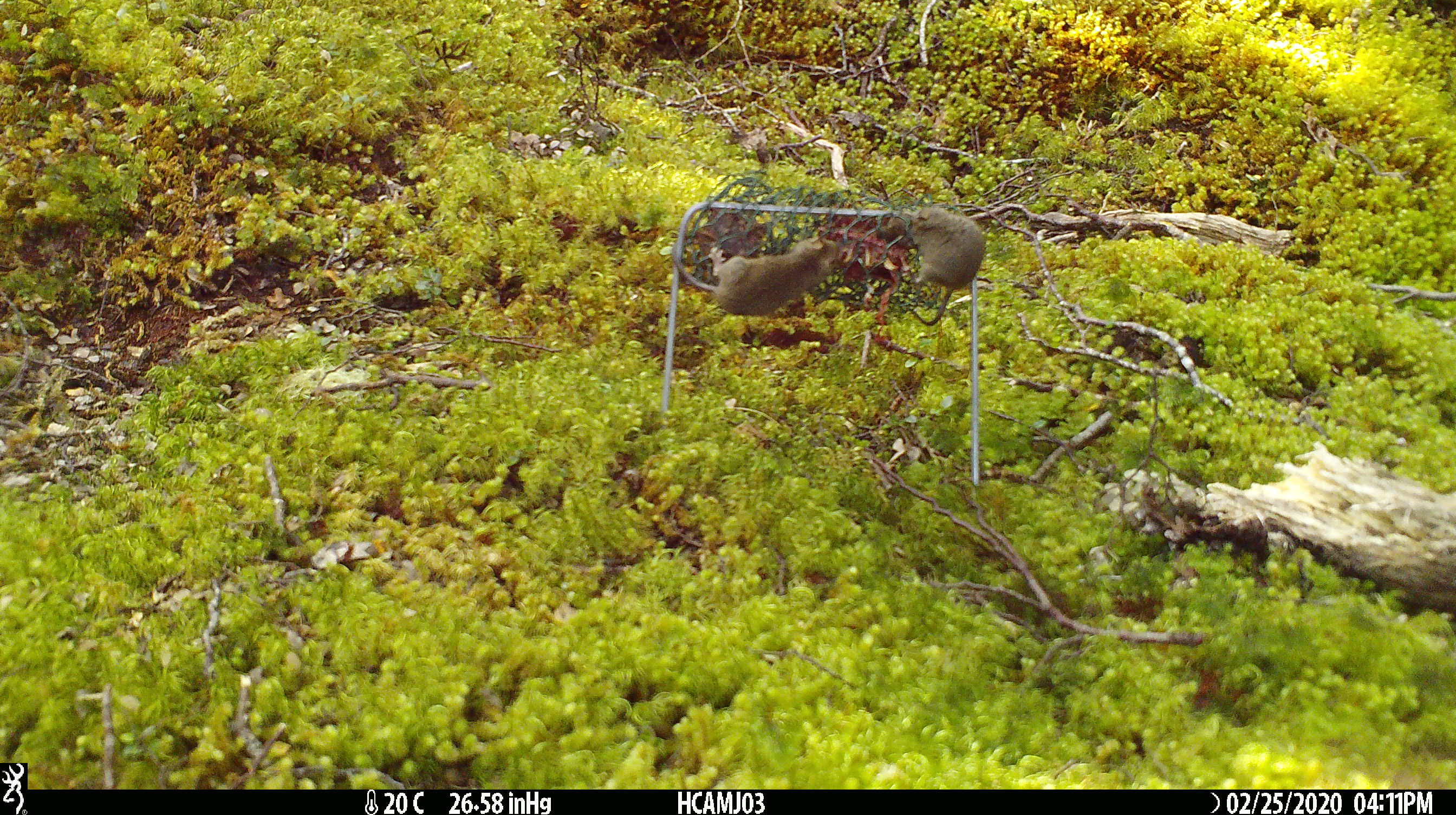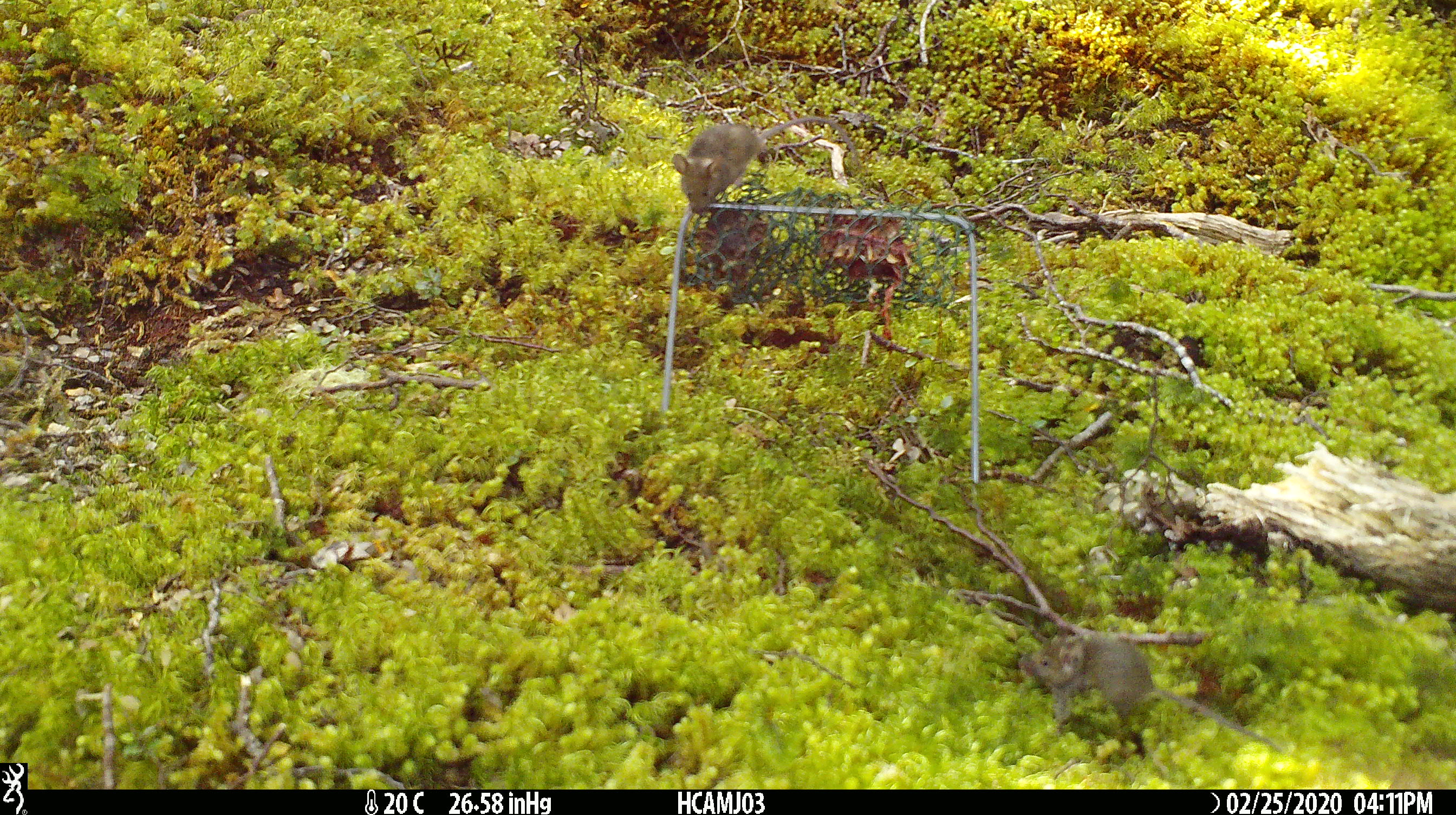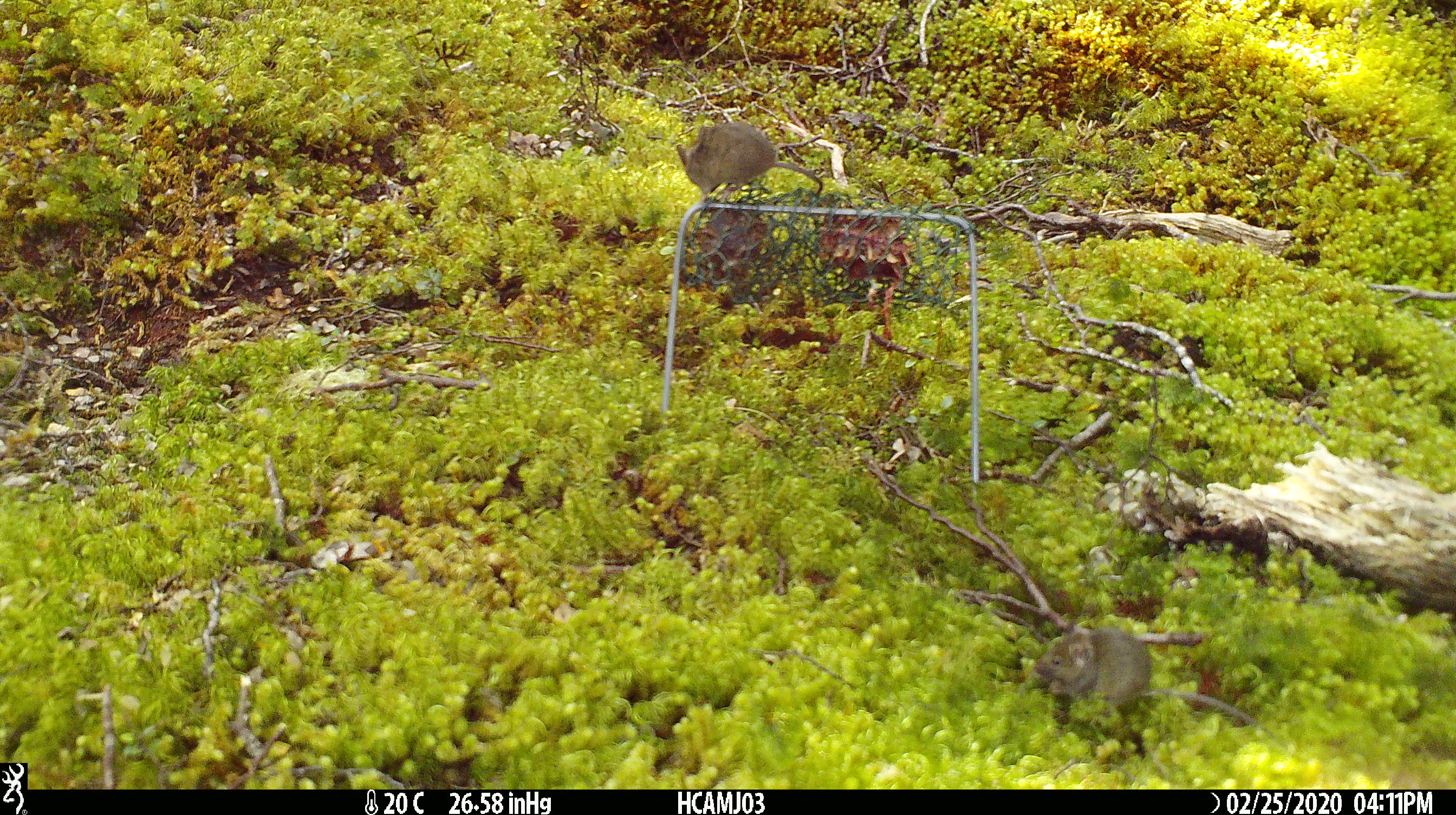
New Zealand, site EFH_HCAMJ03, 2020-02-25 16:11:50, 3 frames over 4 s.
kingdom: Animalia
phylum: Chordata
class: Mammalia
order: Rodentia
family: Muridae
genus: Mus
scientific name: Mus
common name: mouse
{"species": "mouse (Mus)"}